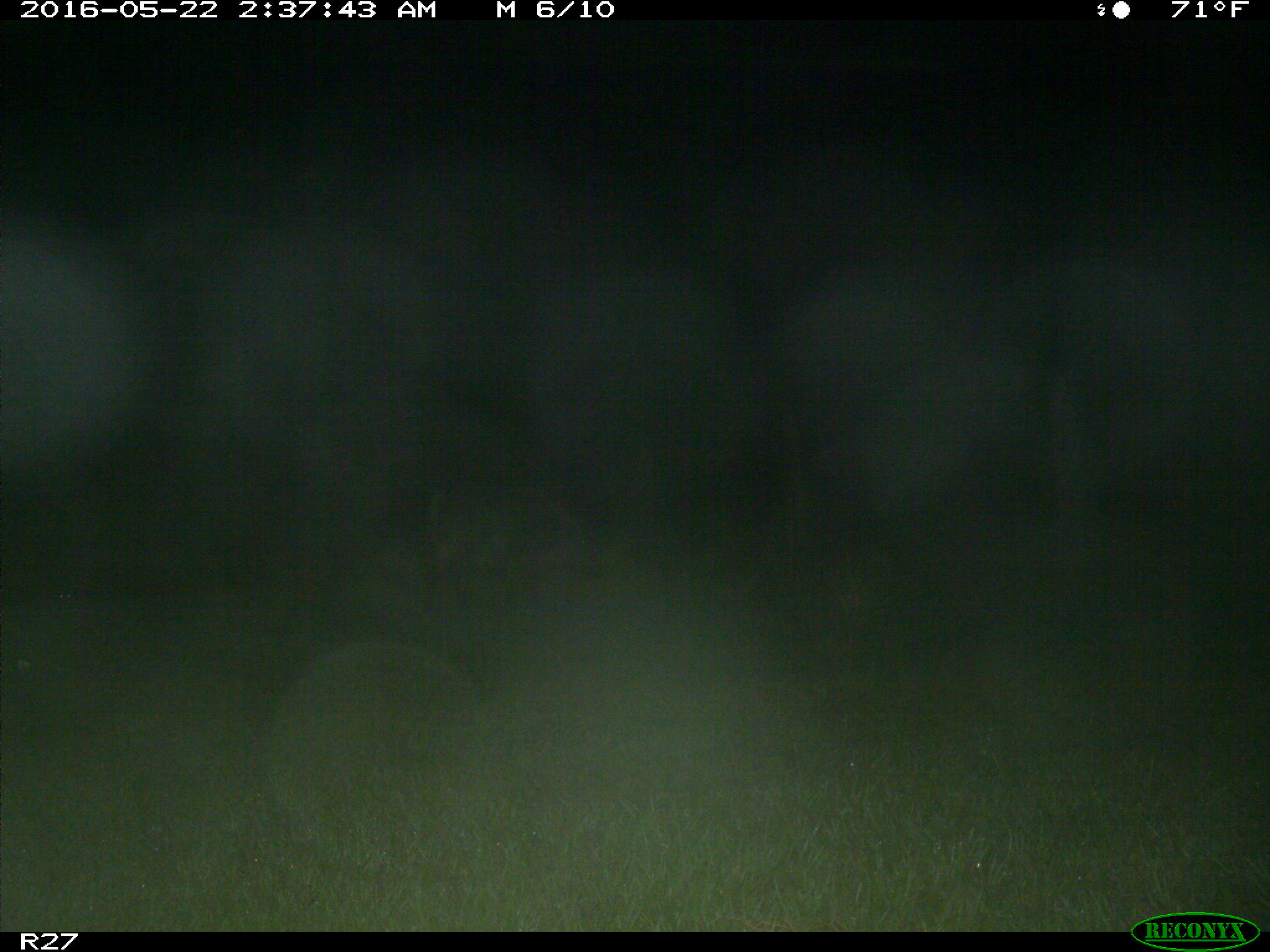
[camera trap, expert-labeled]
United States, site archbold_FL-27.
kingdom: Animalia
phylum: Chordata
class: Mammalia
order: Artiodactyla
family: Suidae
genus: Sus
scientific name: Sus scrofa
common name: wild boar